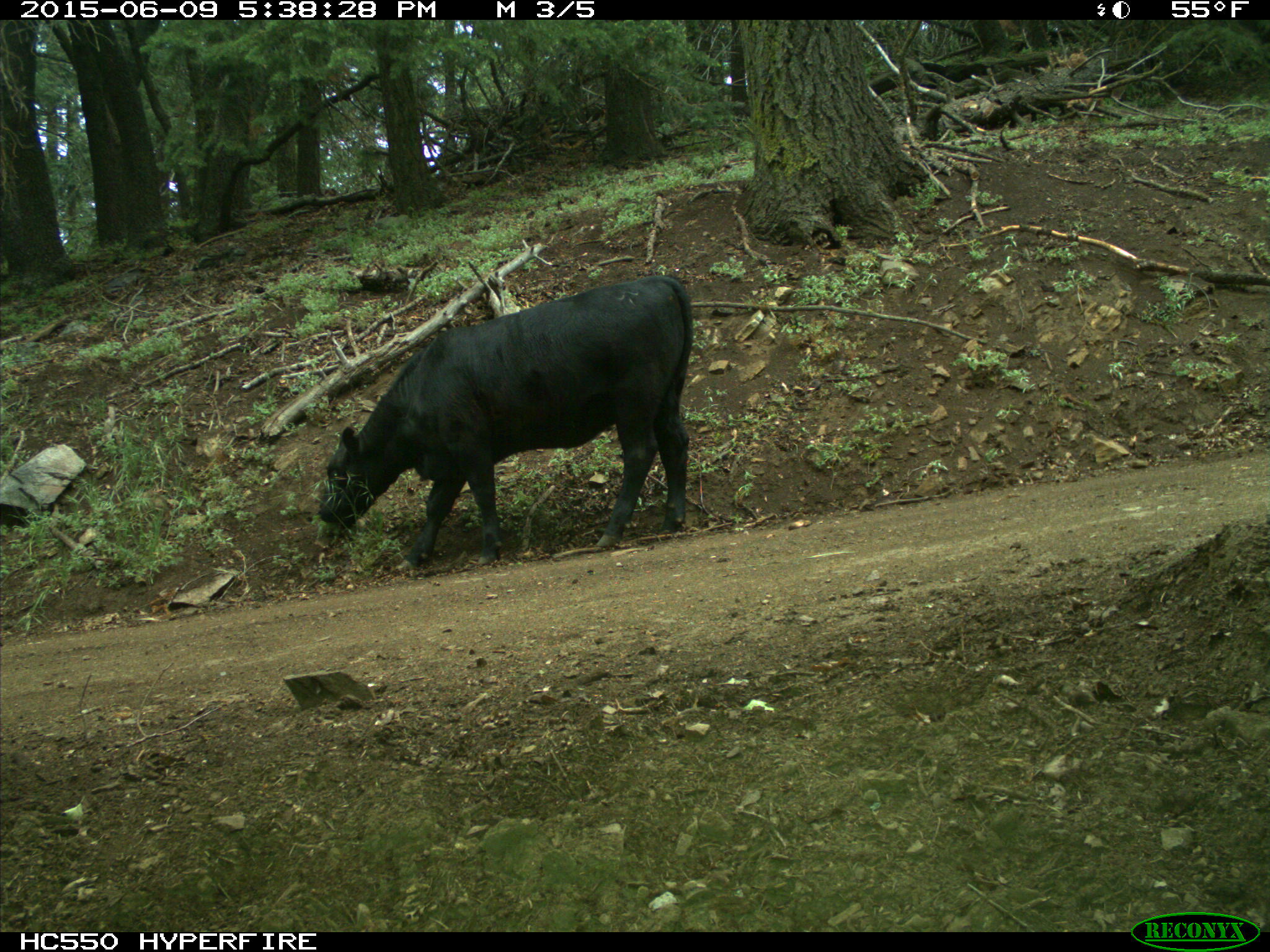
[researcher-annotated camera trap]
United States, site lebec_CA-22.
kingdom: Animalia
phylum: Chordata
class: Mammalia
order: Artiodactyla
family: Bovidae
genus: Bos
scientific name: Bos taurus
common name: domestic cow